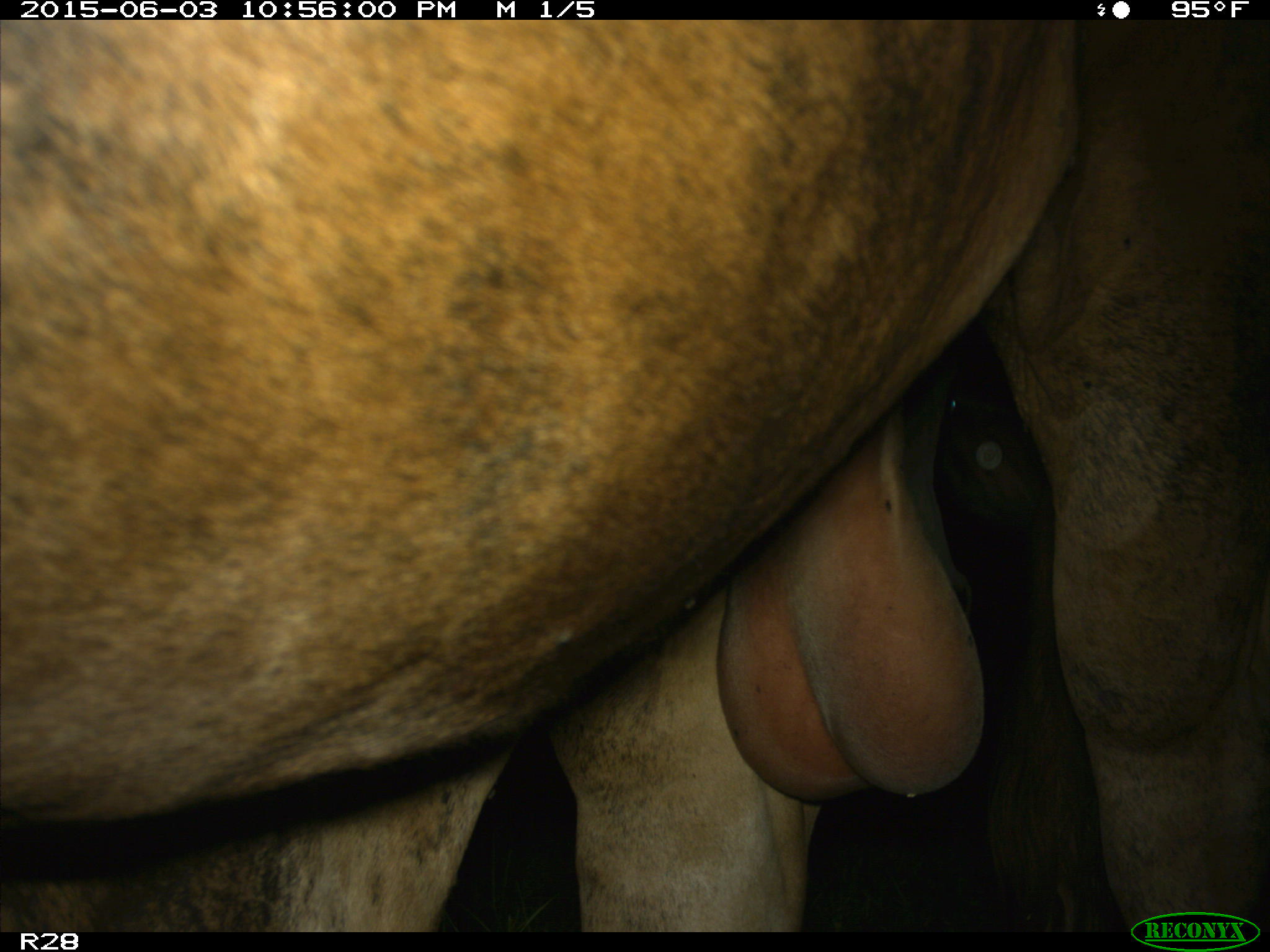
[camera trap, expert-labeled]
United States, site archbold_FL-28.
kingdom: Animalia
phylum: Chordata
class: Mammalia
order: Artiodactyla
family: Bovidae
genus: Bos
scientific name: Bos taurus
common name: domestic cow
Bos taurus (domestic cow).